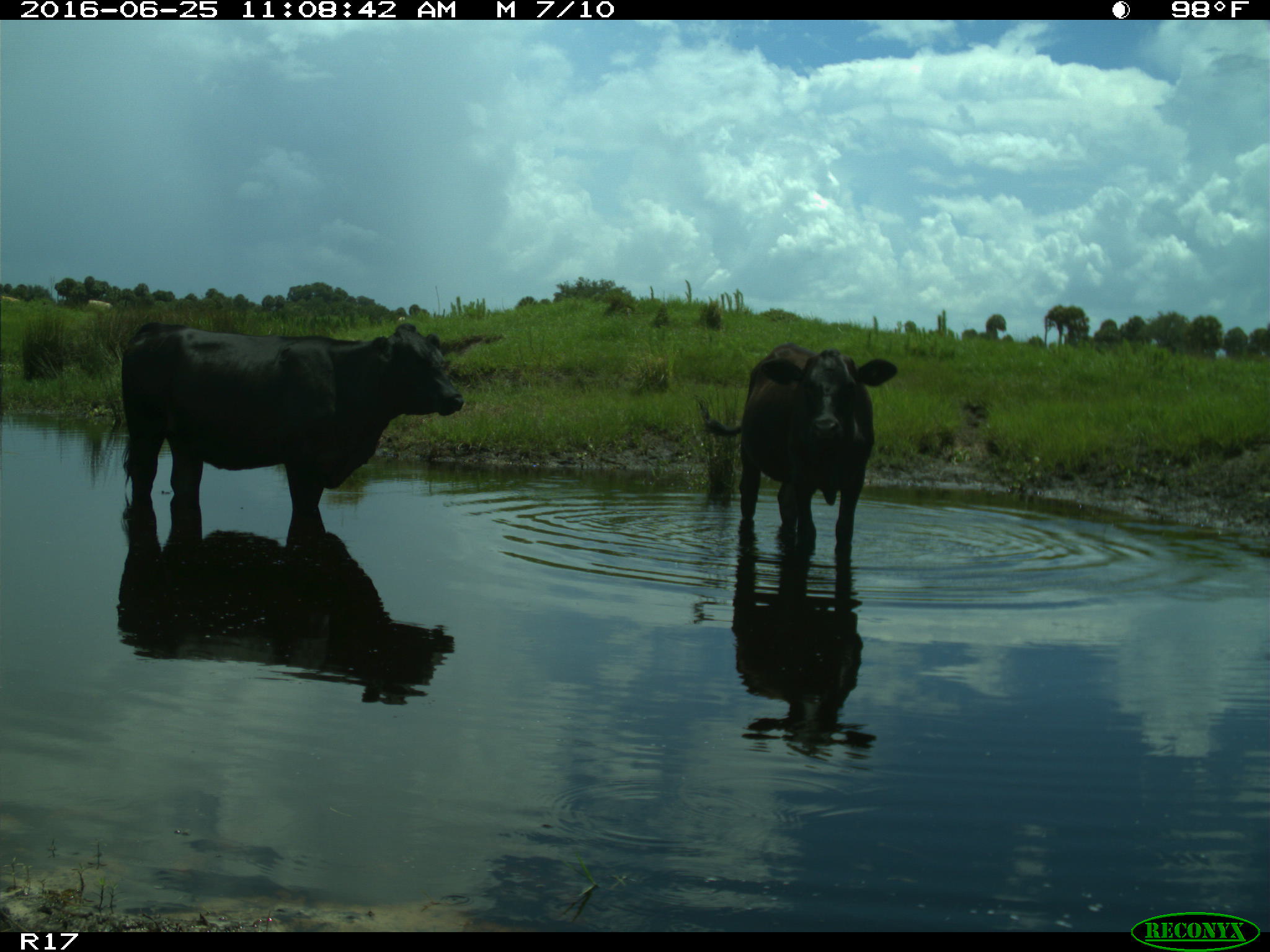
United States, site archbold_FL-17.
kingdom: Animalia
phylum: Chordata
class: Mammalia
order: Artiodactyla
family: Bovidae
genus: Bos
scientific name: Bos taurus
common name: domestic cow